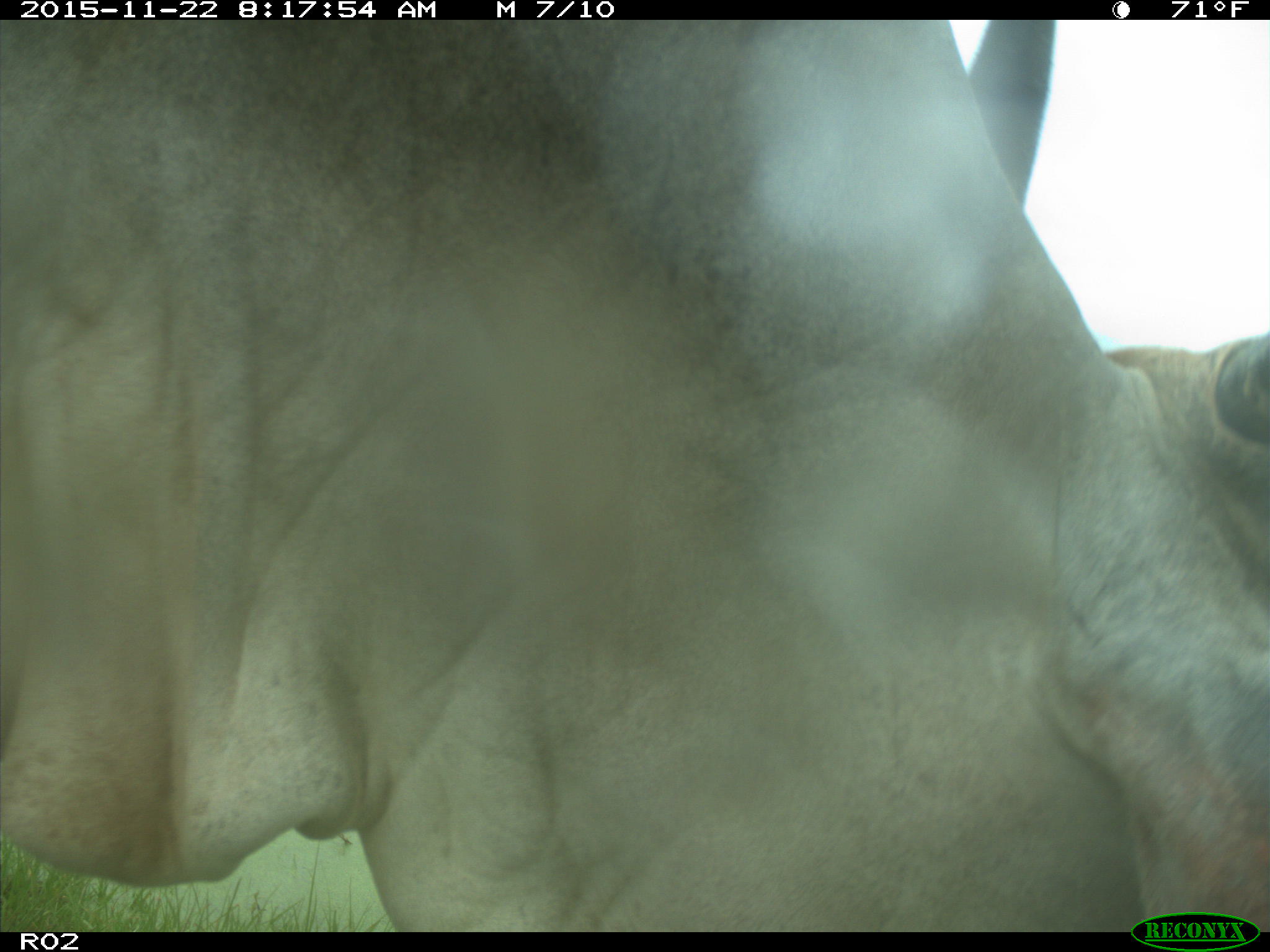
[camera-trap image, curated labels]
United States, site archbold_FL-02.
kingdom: Animalia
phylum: Chordata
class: Mammalia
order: Artiodactyla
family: Bovidae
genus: Bos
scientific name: Bos taurus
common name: domestic cow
Bos taurus (domestic cow).